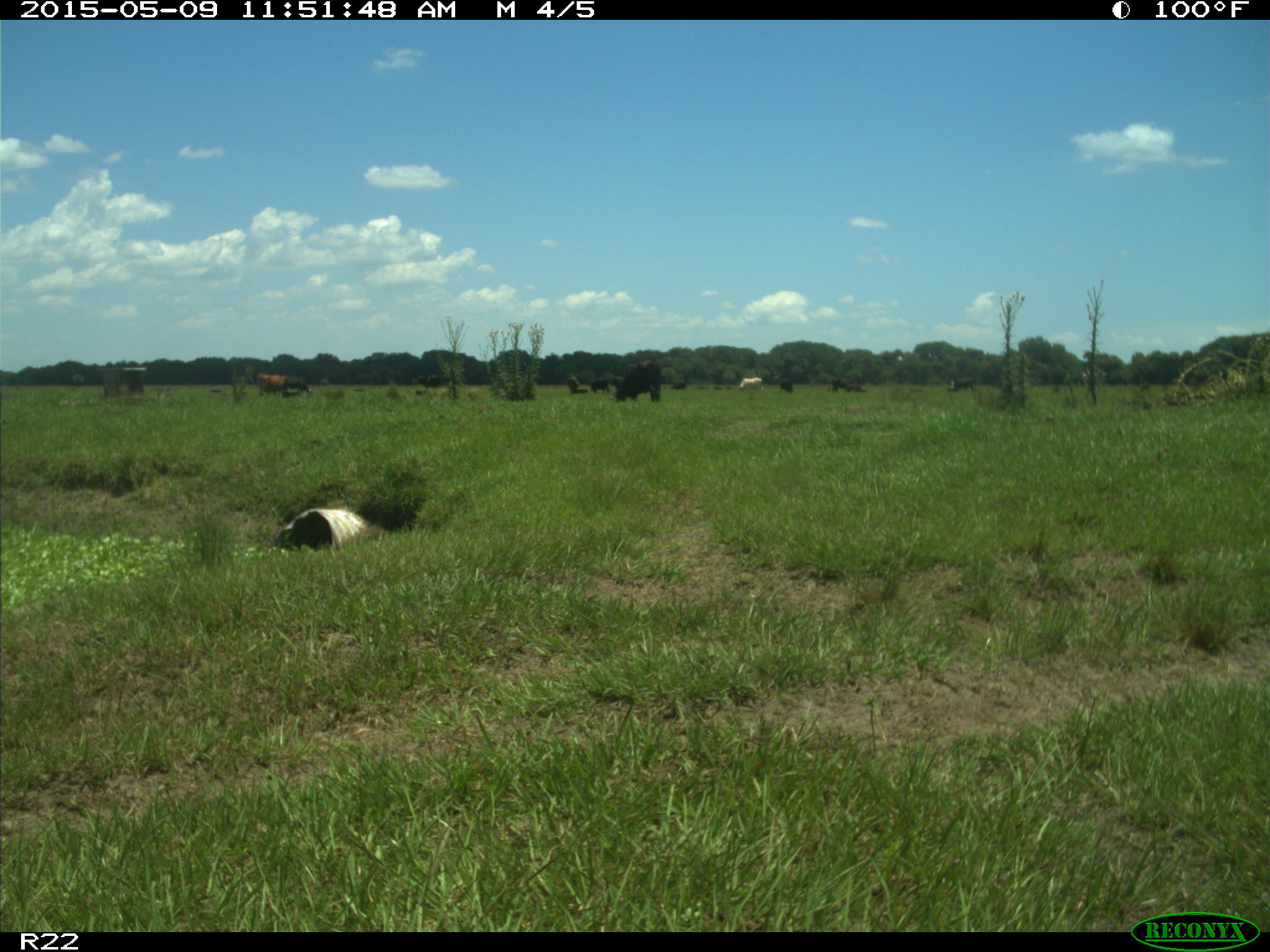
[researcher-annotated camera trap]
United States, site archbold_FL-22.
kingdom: Animalia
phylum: Chordata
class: Mammalia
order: Artiodactyla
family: Bovidae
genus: Bos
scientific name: Bos taurus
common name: domestic cow